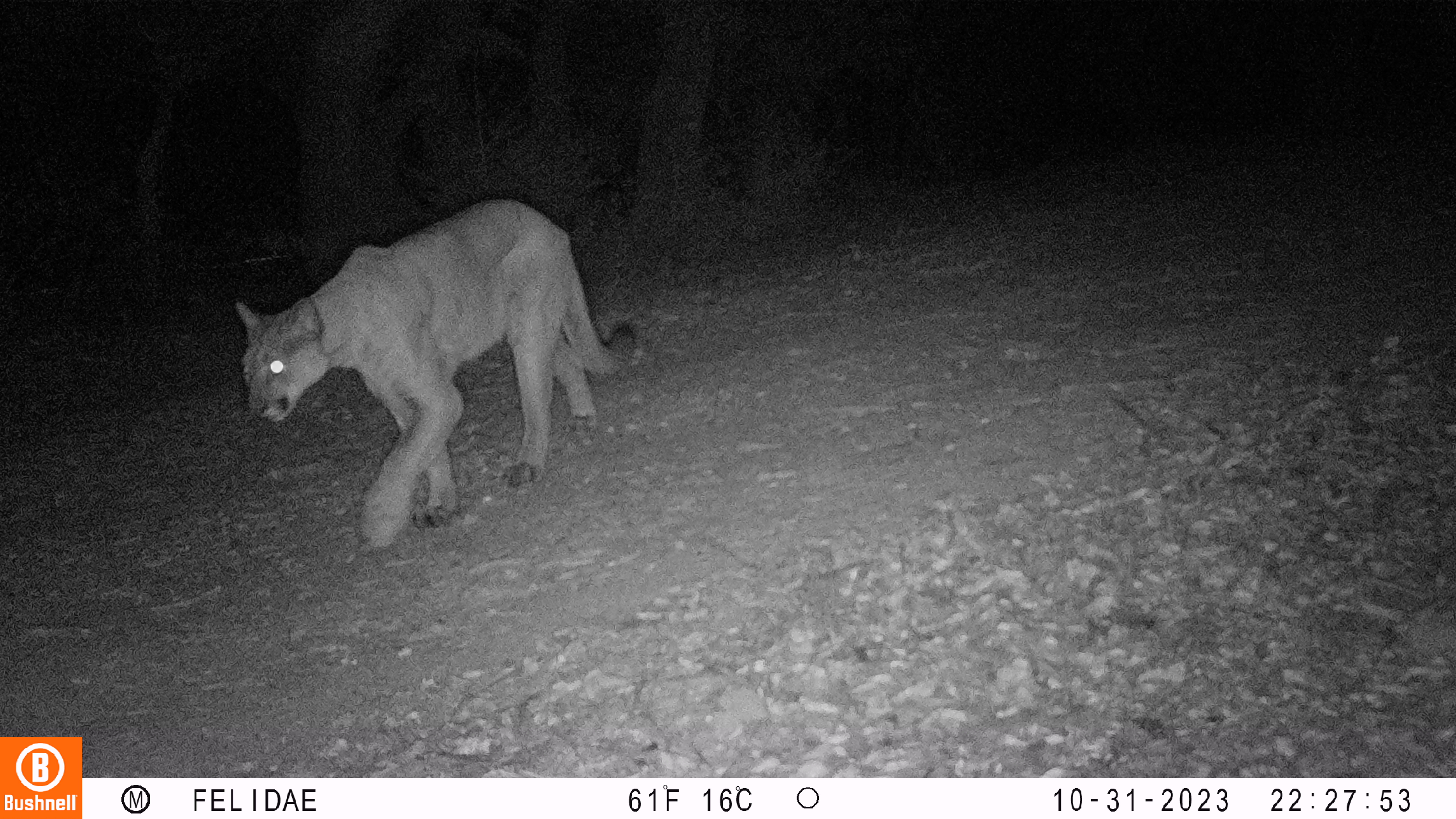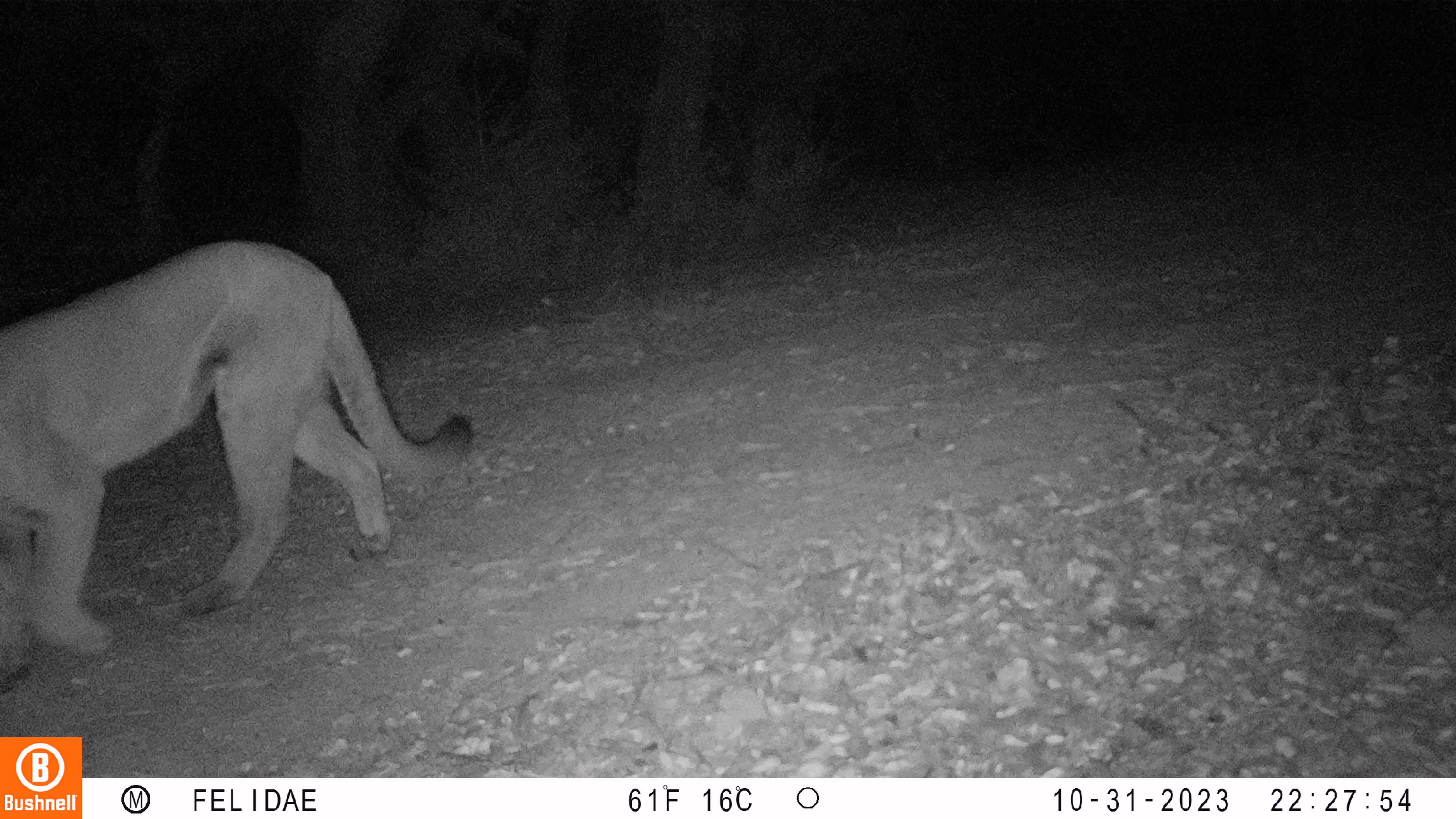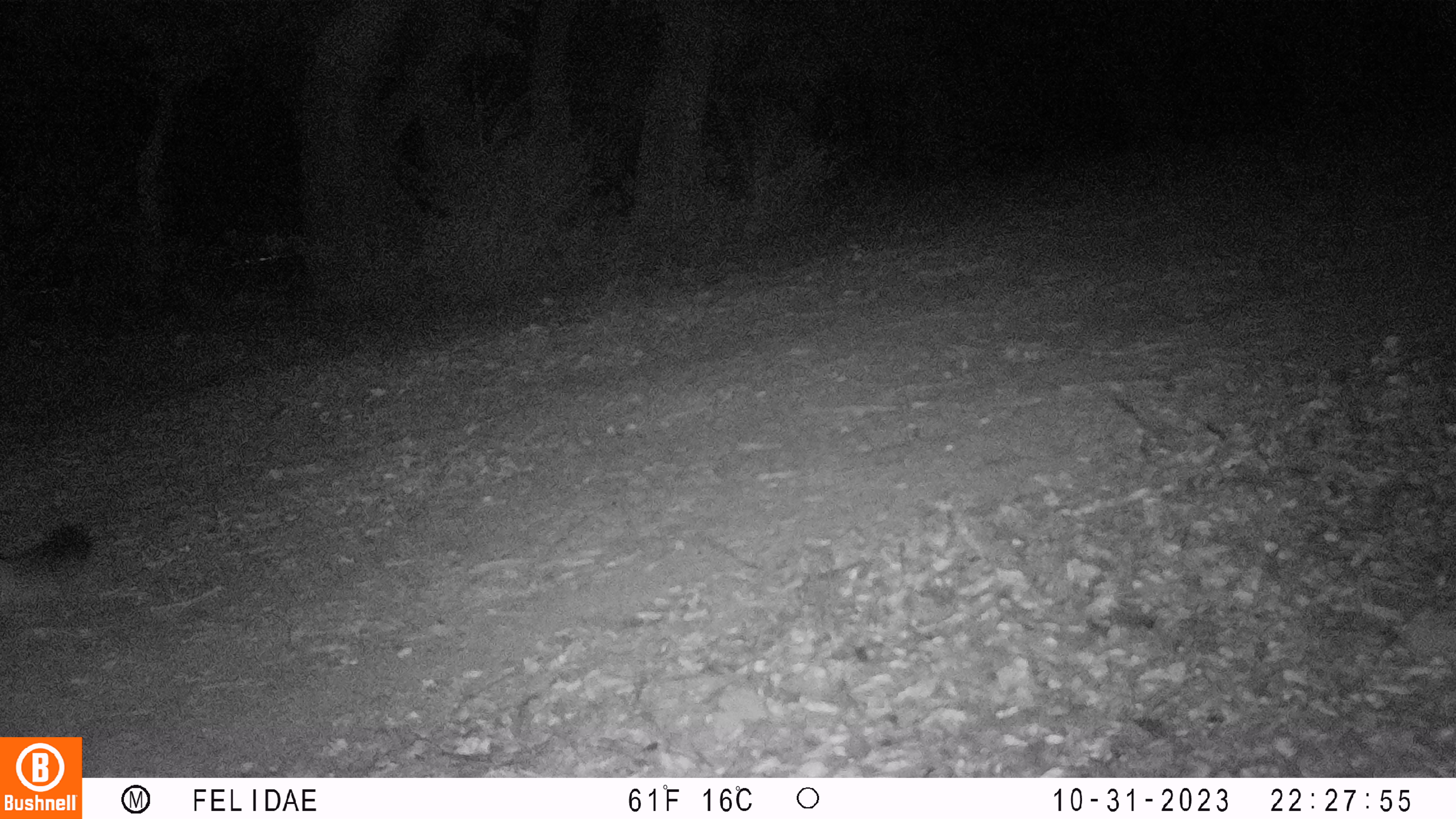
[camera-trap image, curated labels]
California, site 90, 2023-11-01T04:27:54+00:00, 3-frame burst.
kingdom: Animalia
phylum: Chordata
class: Mammalia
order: Carnivora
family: Felidae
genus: Puma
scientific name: Puma concolor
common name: puma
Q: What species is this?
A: Puma (Puma concolor).